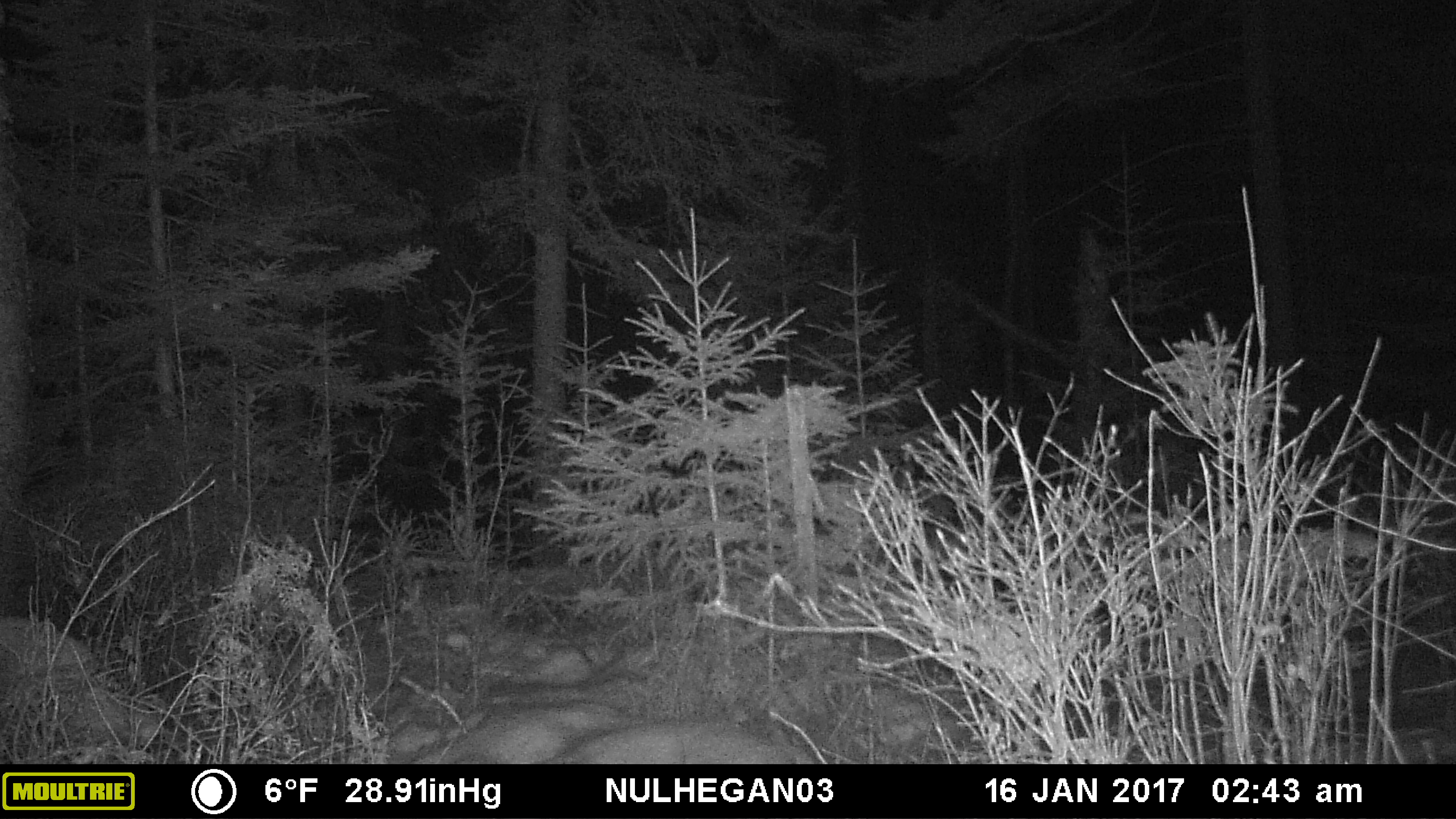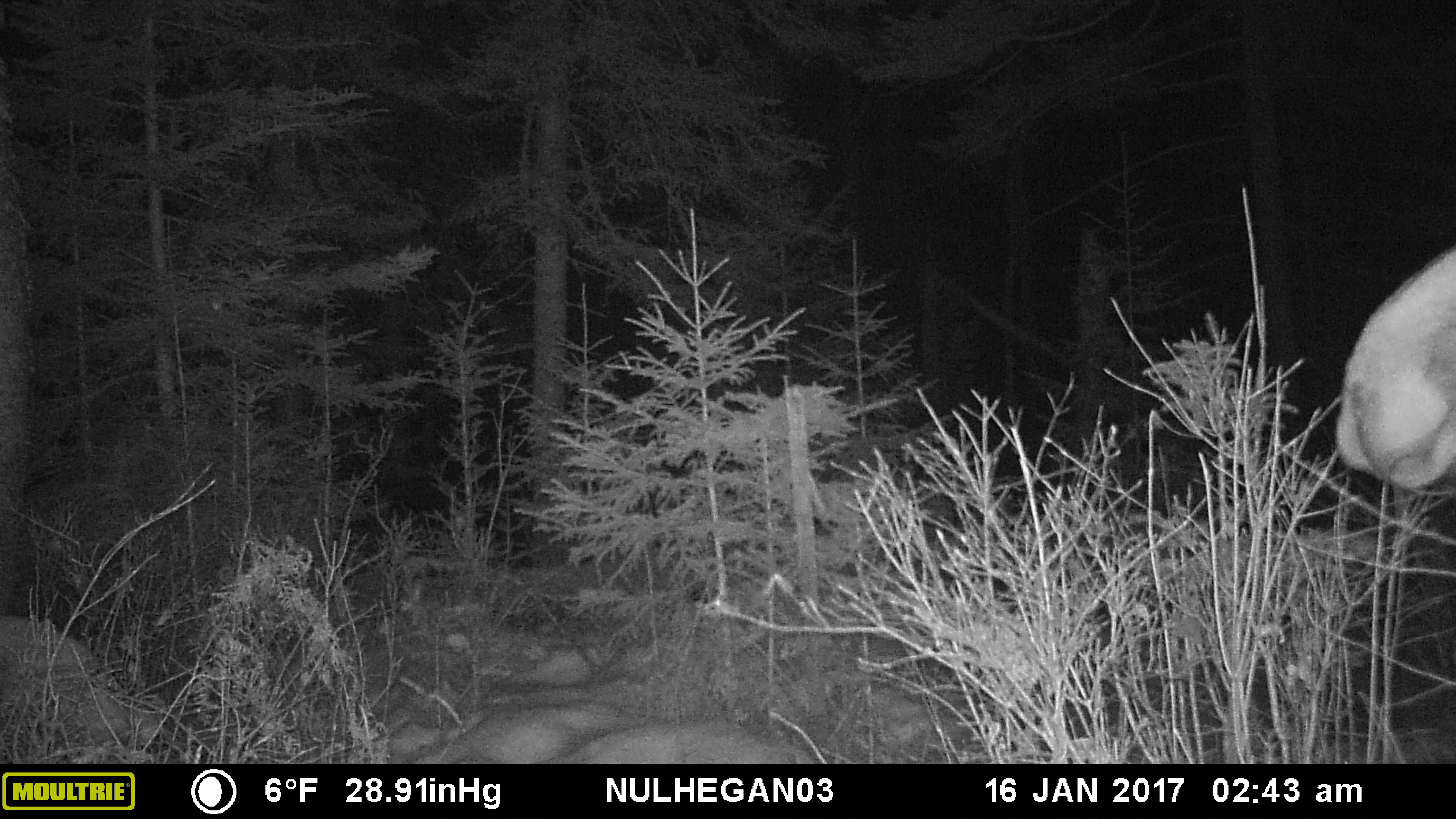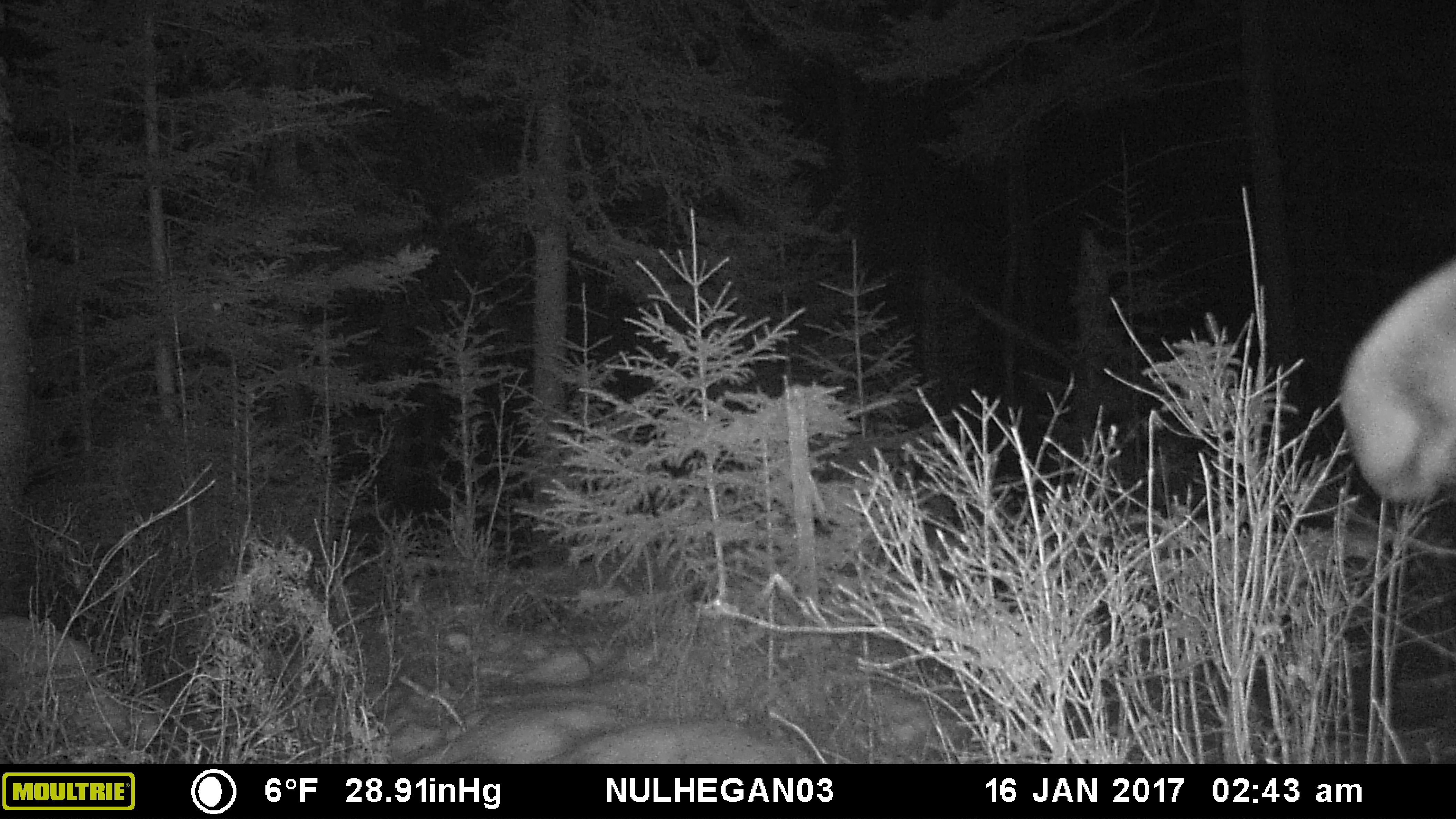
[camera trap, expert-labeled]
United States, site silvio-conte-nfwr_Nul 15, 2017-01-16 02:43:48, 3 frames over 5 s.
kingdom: Animalia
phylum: Chordata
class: Mammalia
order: Artiodactyla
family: Cervidae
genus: Alces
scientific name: Alces alces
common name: moose